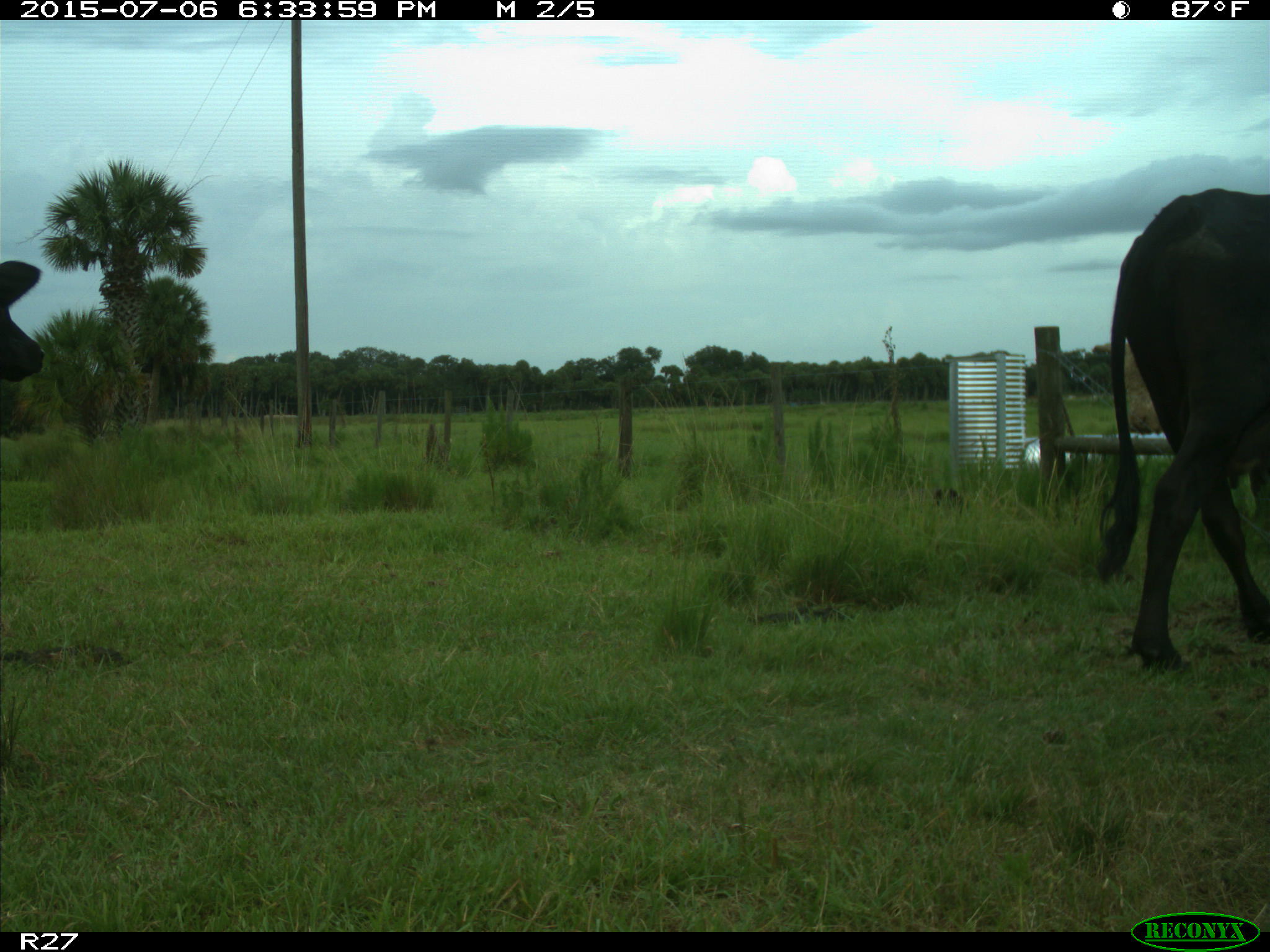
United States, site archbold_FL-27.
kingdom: Animalia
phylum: Chordata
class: Mammalia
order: Artiodactyla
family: Bovidae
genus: Bos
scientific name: Bos taurus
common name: domestic cow